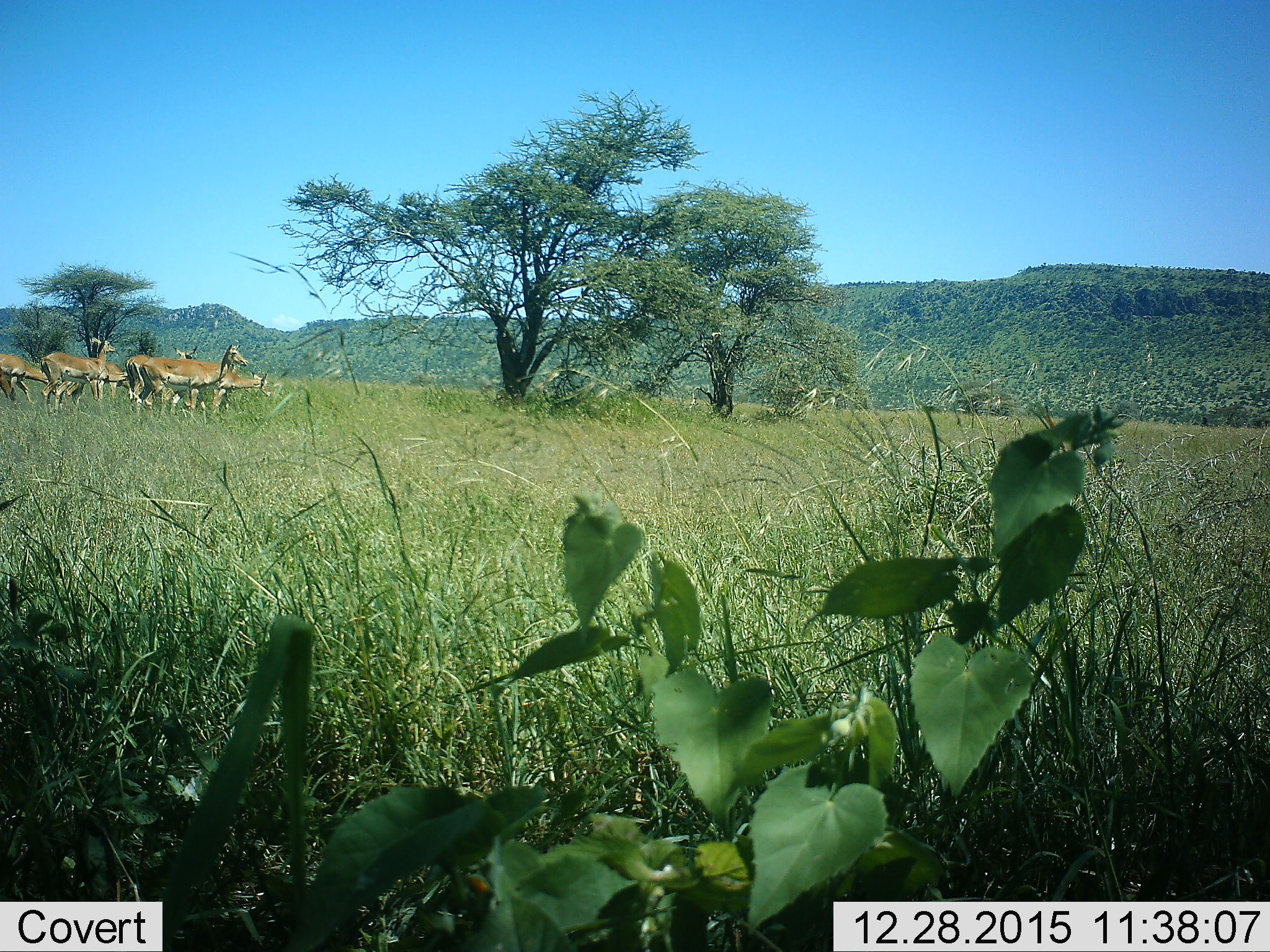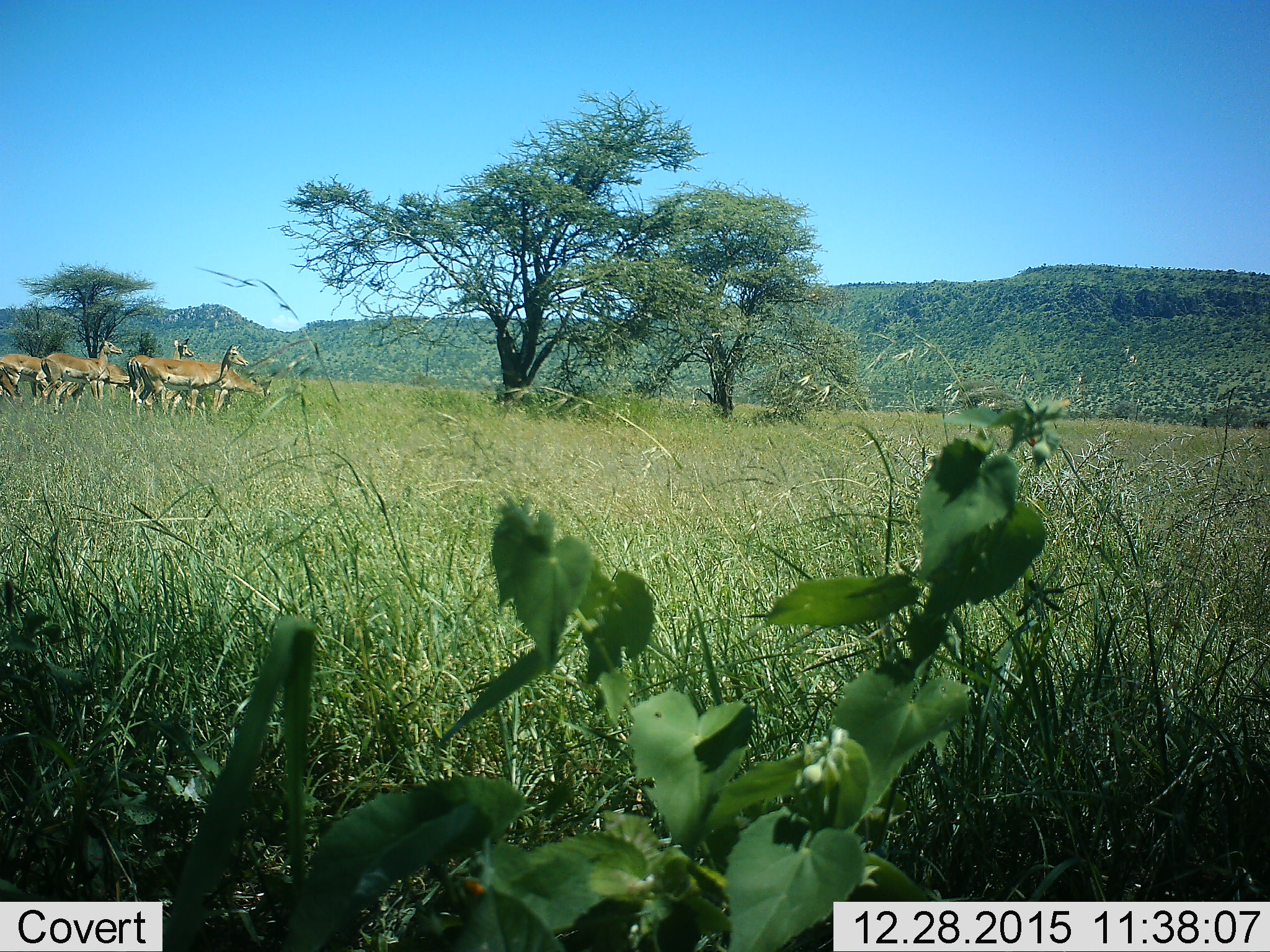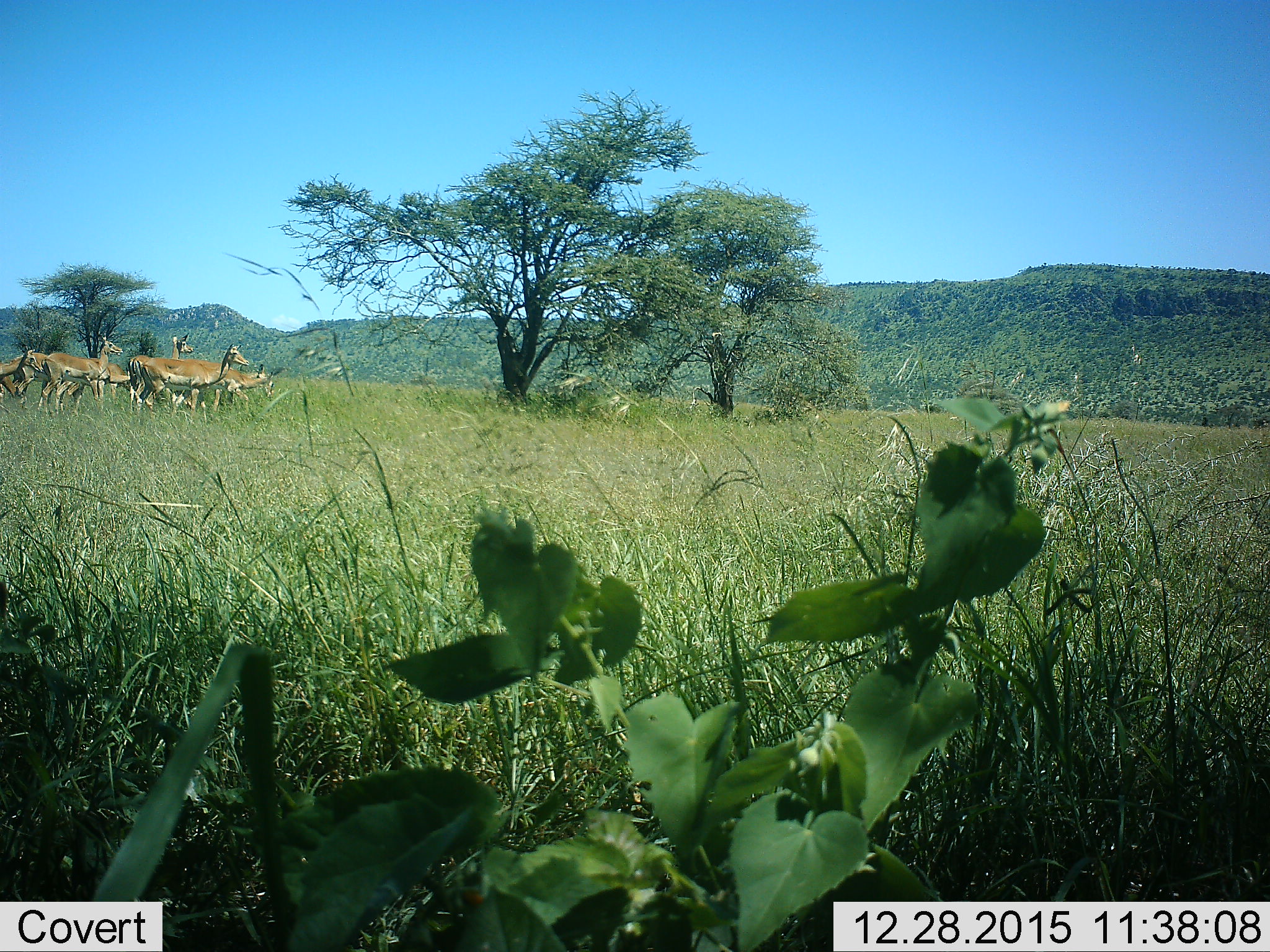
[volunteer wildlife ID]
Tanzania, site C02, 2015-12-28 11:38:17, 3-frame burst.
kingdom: Animalia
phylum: Chordata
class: Mammalia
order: Artiodactyla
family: Bovidae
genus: Aepyceros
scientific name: Aepyceros melampus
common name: impala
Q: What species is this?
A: Impala (Aepyceros melampus).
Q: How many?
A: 8.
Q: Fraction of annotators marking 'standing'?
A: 100%.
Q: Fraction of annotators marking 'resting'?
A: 0%.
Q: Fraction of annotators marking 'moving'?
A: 38%.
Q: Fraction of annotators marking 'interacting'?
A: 12%.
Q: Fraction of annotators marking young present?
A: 0%.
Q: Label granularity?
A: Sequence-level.